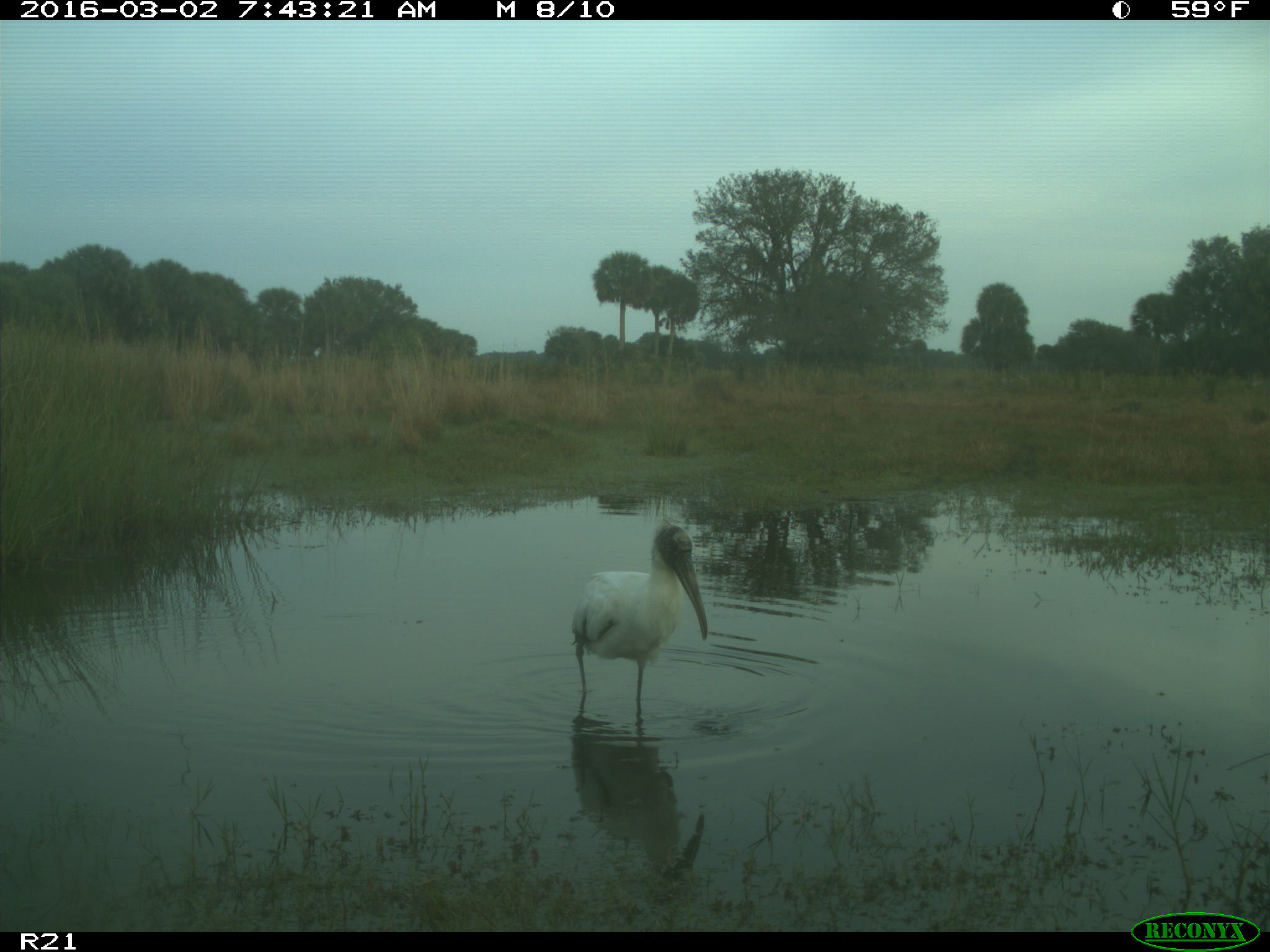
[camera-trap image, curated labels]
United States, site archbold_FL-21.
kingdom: Animalia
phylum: Chordata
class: Aves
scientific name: Aves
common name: birds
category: unidentified bird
Unidentified bird (birds) (Aves).